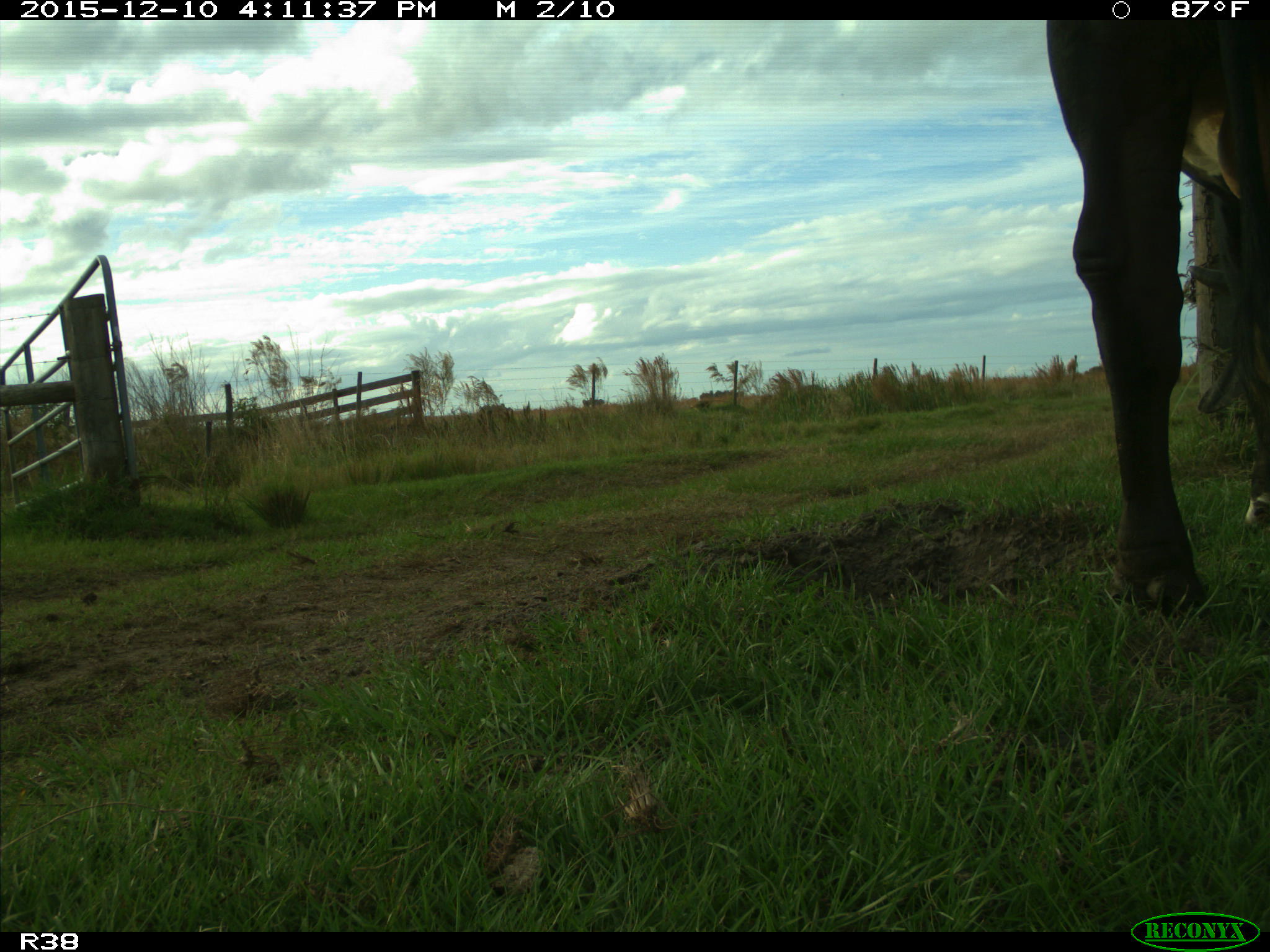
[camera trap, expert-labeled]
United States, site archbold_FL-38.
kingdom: Animalia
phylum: Chordata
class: Mammalia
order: Artiodactyla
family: Bovidae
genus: Bos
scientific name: Bos taurus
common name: domestic cow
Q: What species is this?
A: Bos taurus (domestic cow).